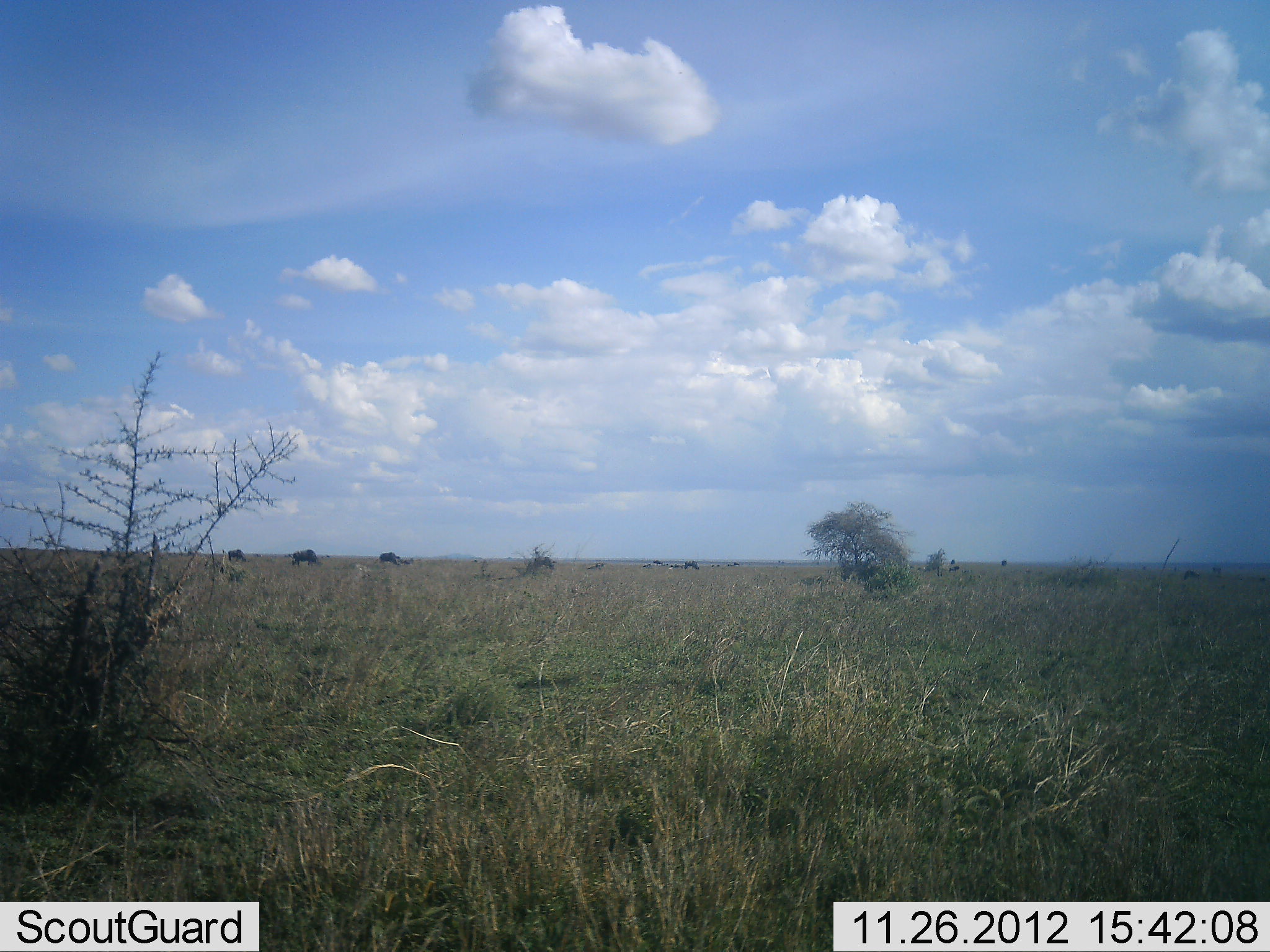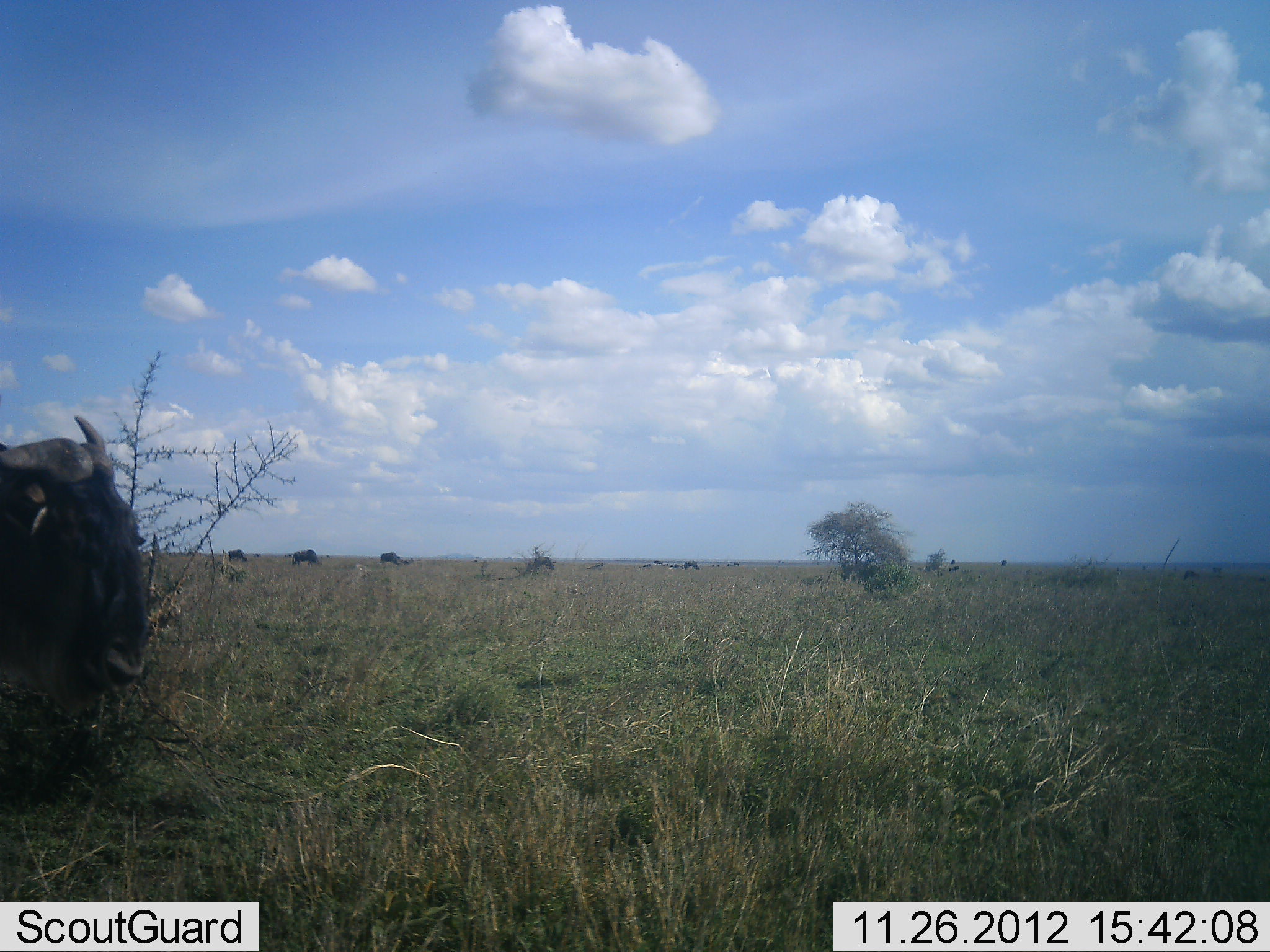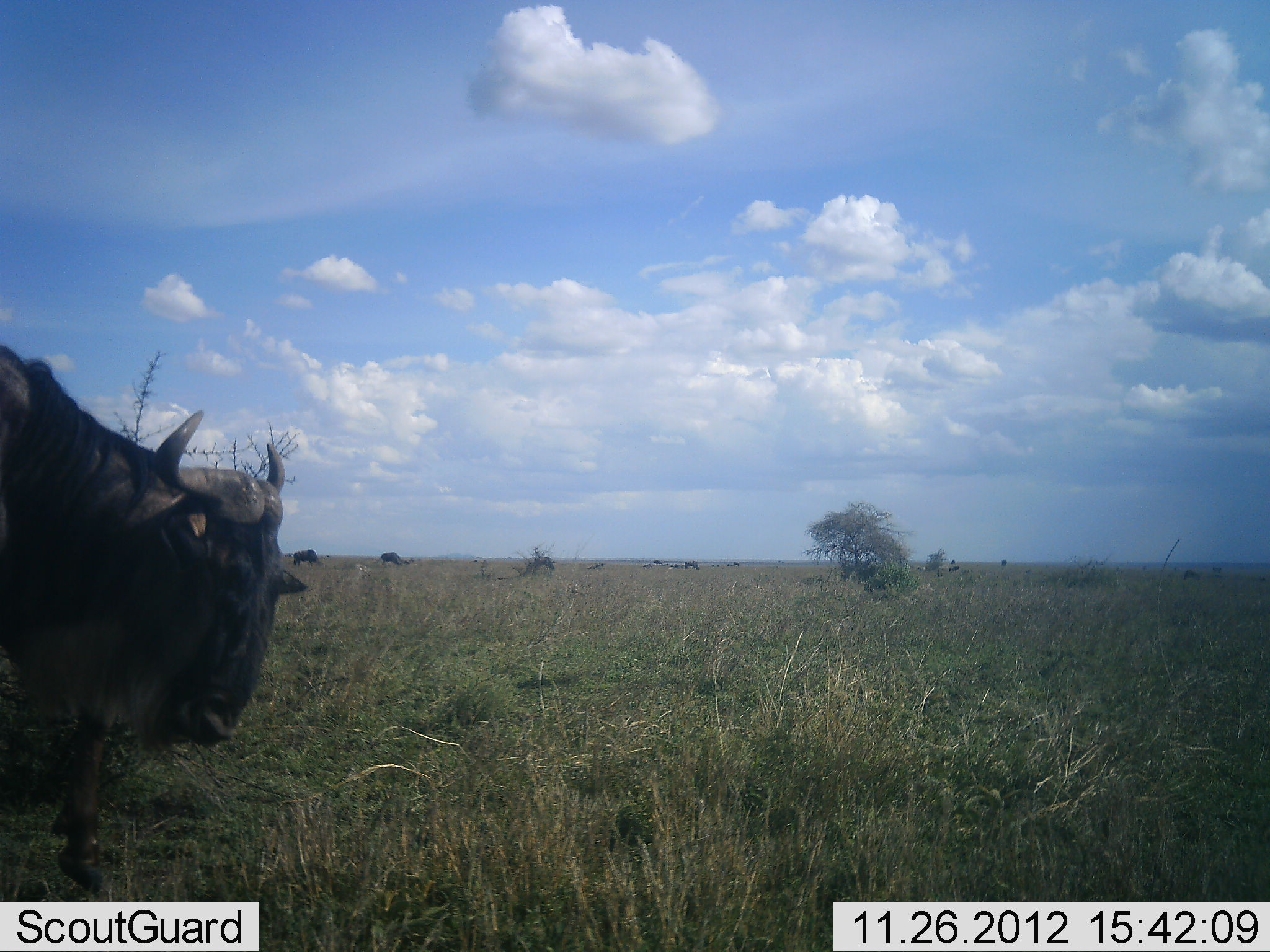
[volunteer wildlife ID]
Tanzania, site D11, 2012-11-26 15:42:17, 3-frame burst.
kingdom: Animalia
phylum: Chordata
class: Mammalia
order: Artiodactyla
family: Bovidae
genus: Connochaetes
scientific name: Connochaetes taurinus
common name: blue wildebeest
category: wildebeest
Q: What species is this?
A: Wildebeest (blue wildebeest) (Connochaetes taurinus).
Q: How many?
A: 4.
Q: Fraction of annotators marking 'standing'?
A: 40%.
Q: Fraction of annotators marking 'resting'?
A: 0%.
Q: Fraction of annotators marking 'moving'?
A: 90%.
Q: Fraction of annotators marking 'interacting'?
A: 0%.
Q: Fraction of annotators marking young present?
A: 0%.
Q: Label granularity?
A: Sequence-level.